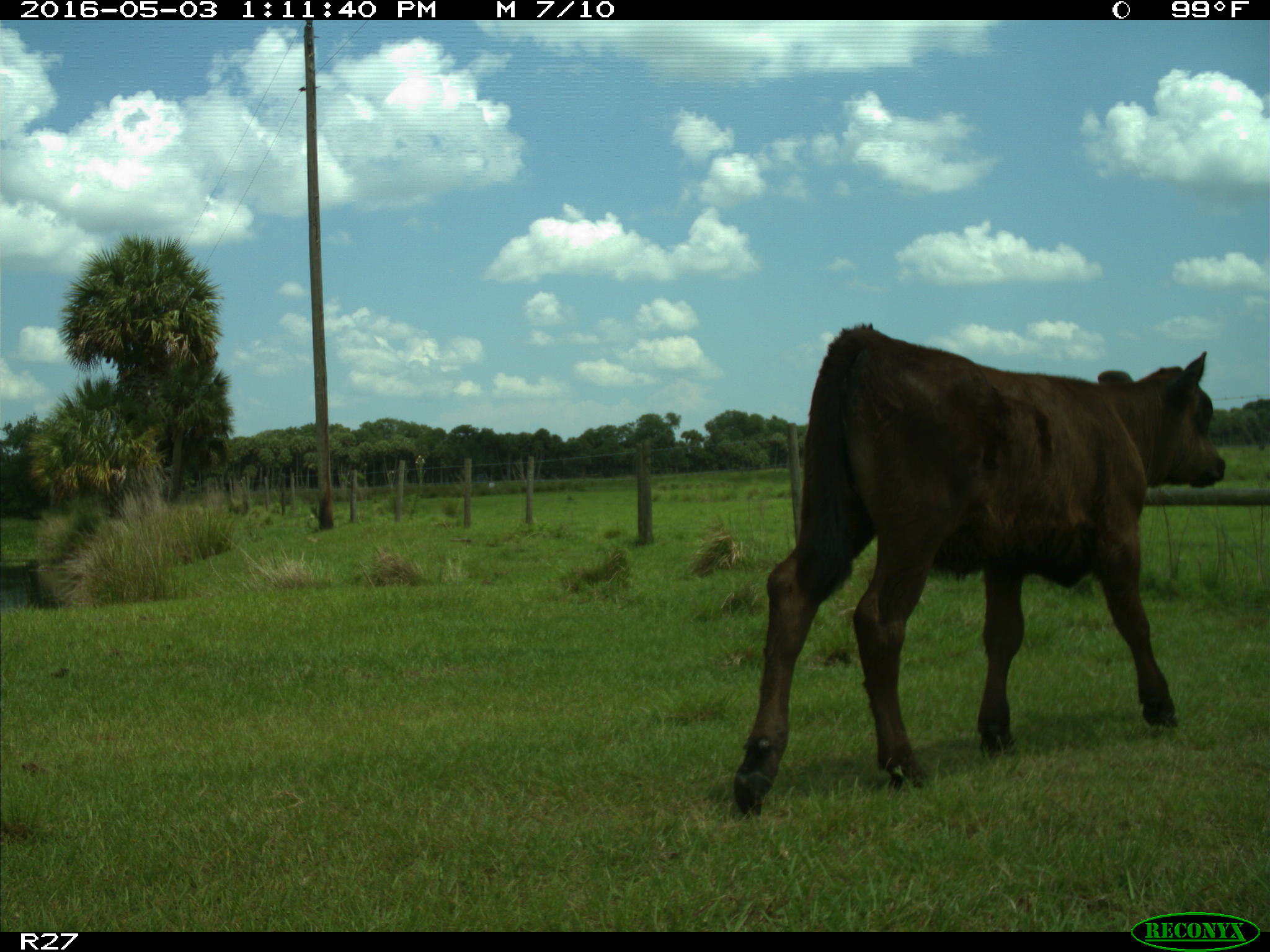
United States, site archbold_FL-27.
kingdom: Animalia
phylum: Chordata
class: Mammalia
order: Artiodactyla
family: Bovidae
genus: Bos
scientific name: Bos taurus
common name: domestic cow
Bos taurus (domestic cow).